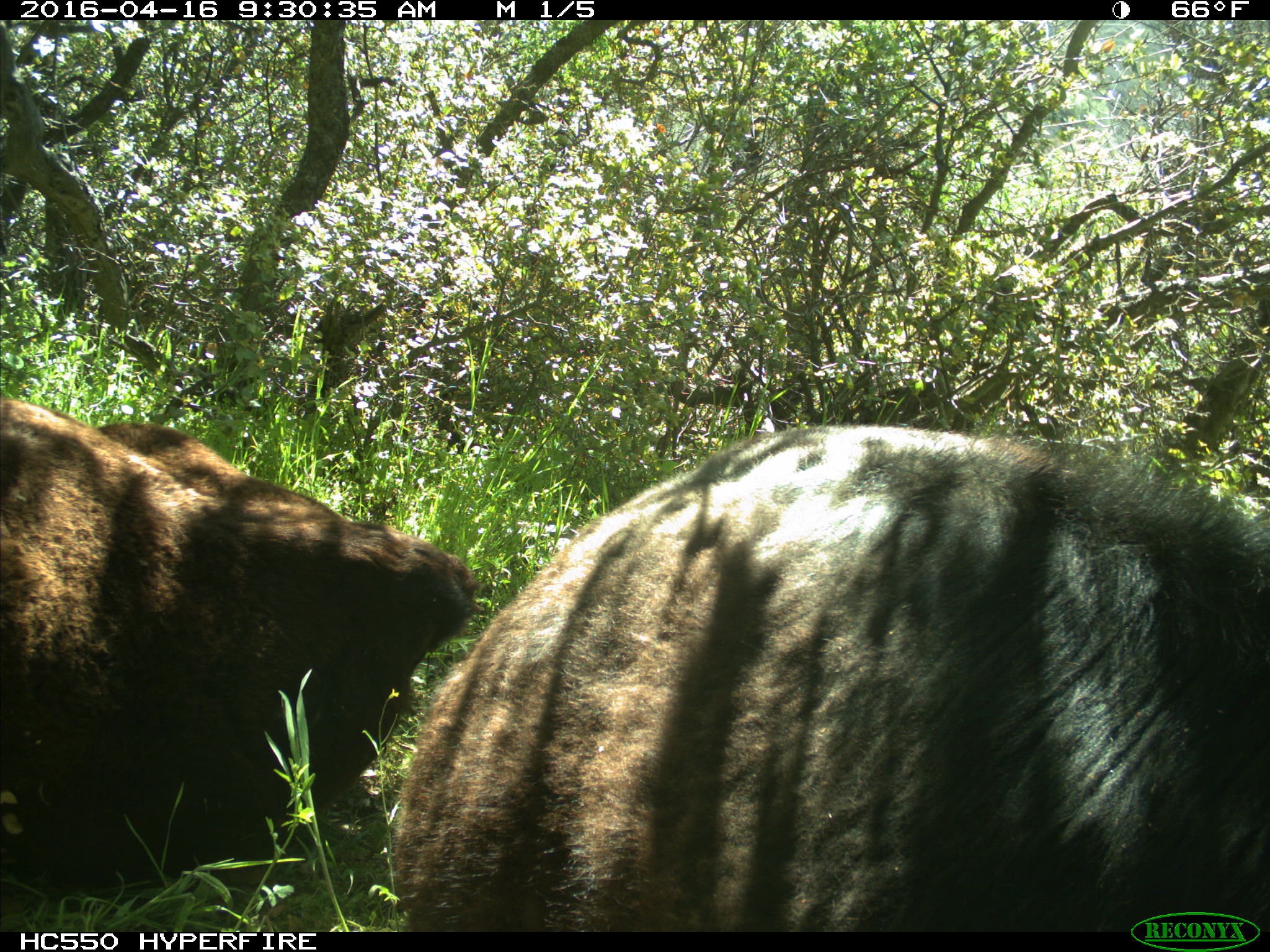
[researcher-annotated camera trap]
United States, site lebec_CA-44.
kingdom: Animalia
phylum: Chordata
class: Mammalia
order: Artiodactyla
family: Bovidae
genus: Bos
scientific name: Bos taurus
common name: domestic cow